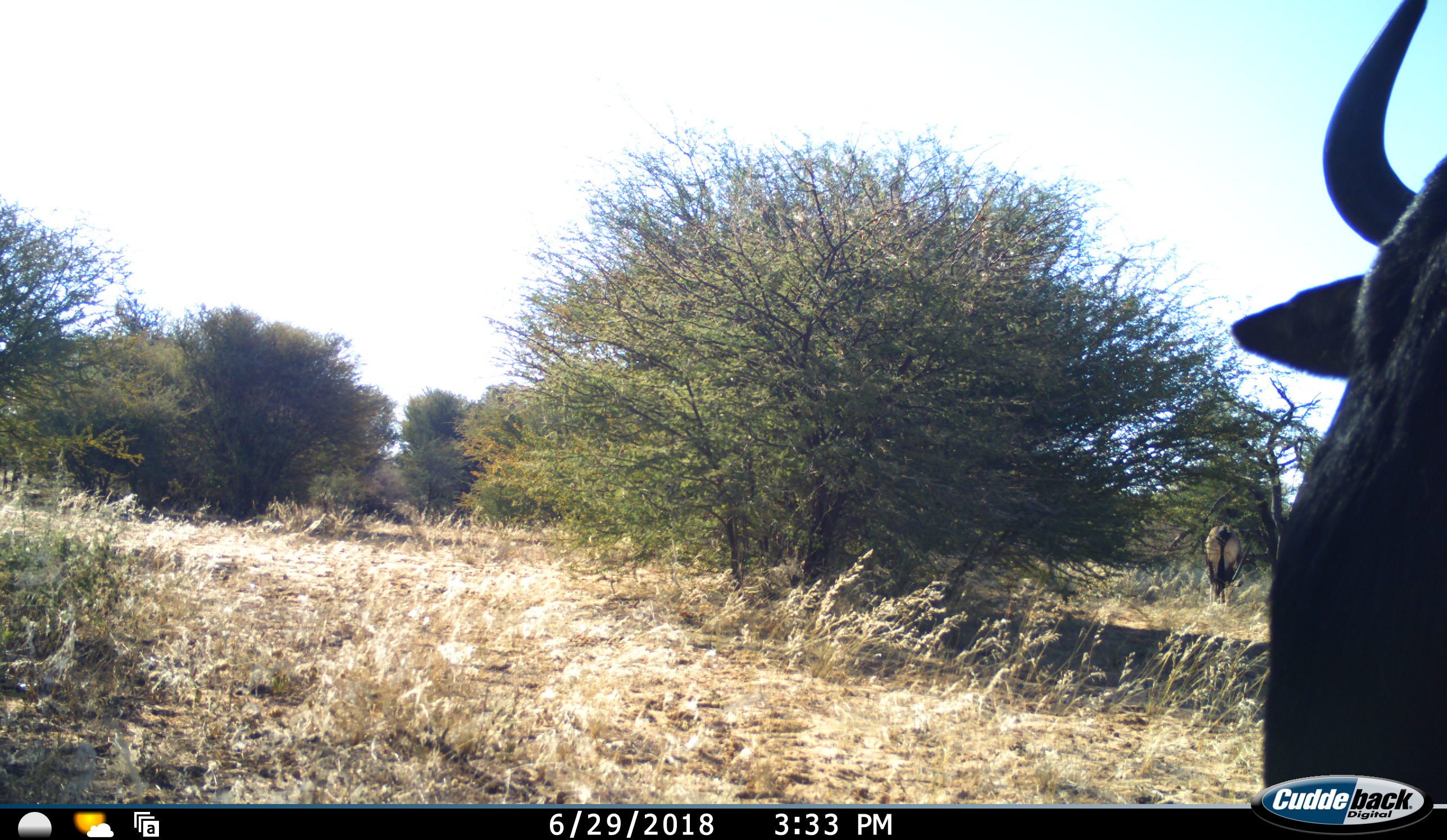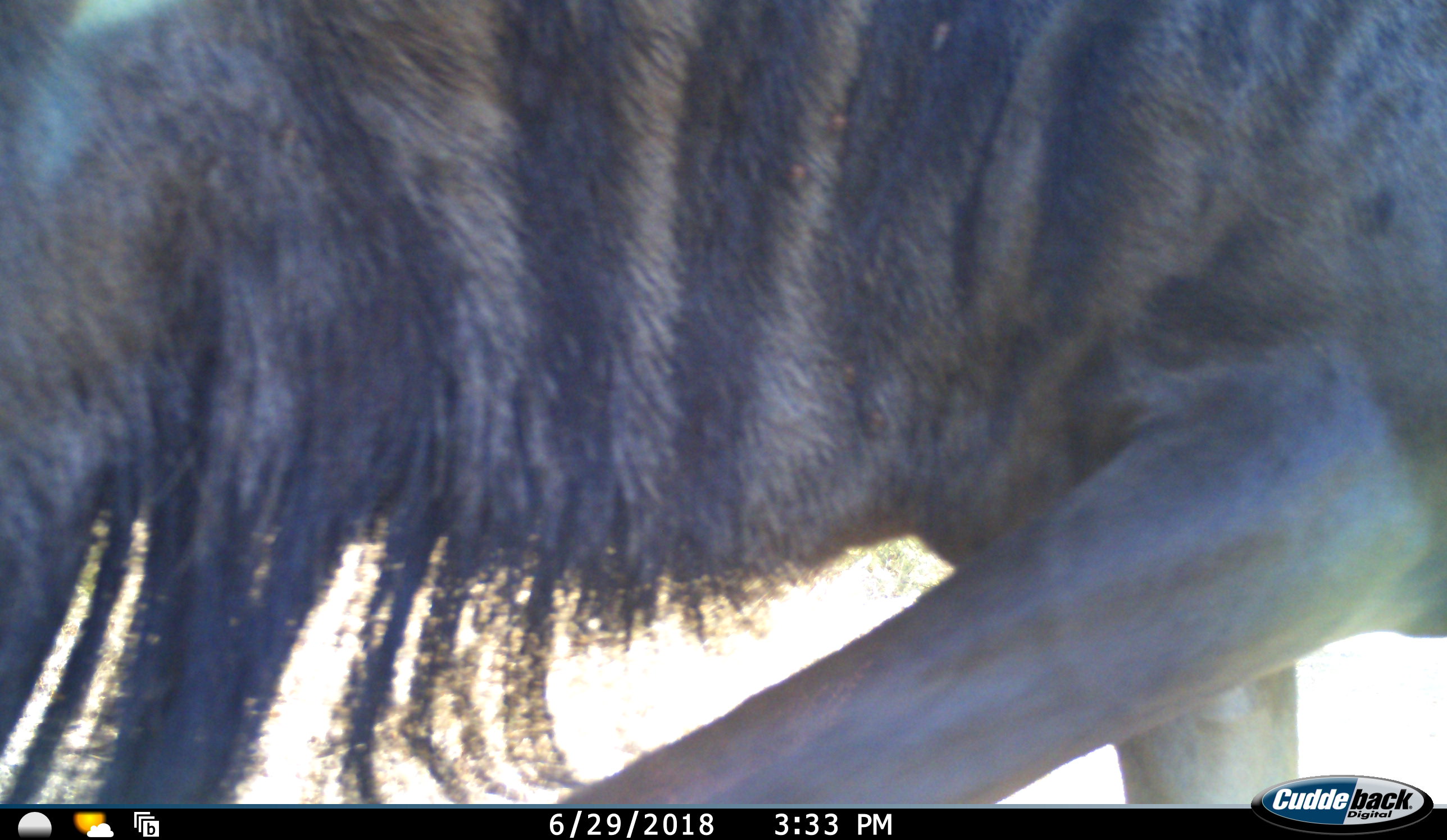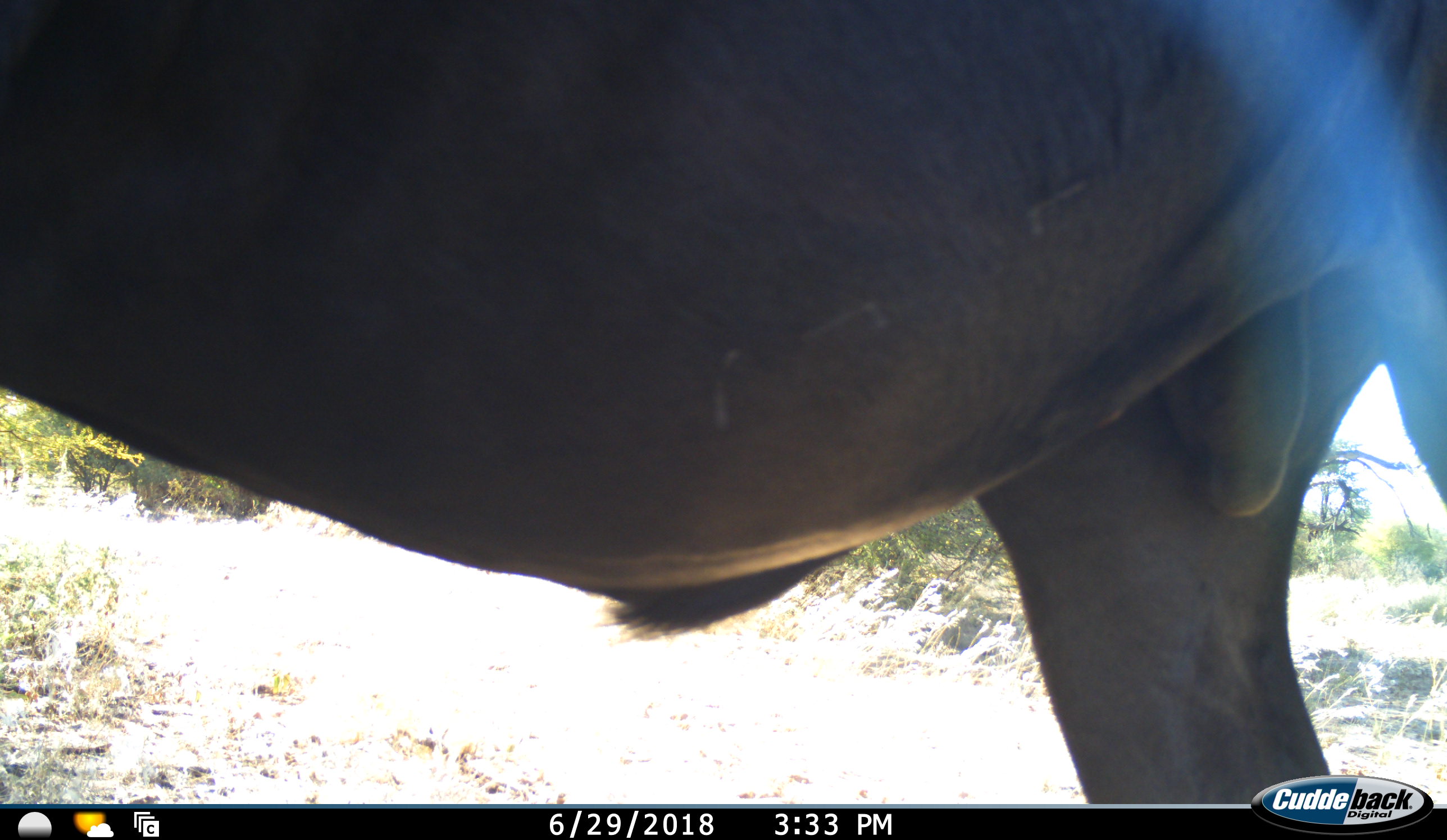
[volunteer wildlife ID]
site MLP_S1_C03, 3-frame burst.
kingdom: Animalia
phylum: Chordata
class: Mammalia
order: Artiodactyla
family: Bovidae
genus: Connochaetes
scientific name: Connochaetes taurinus taurinus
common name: blue wildebeest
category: wildebeestblue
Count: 2.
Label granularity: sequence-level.